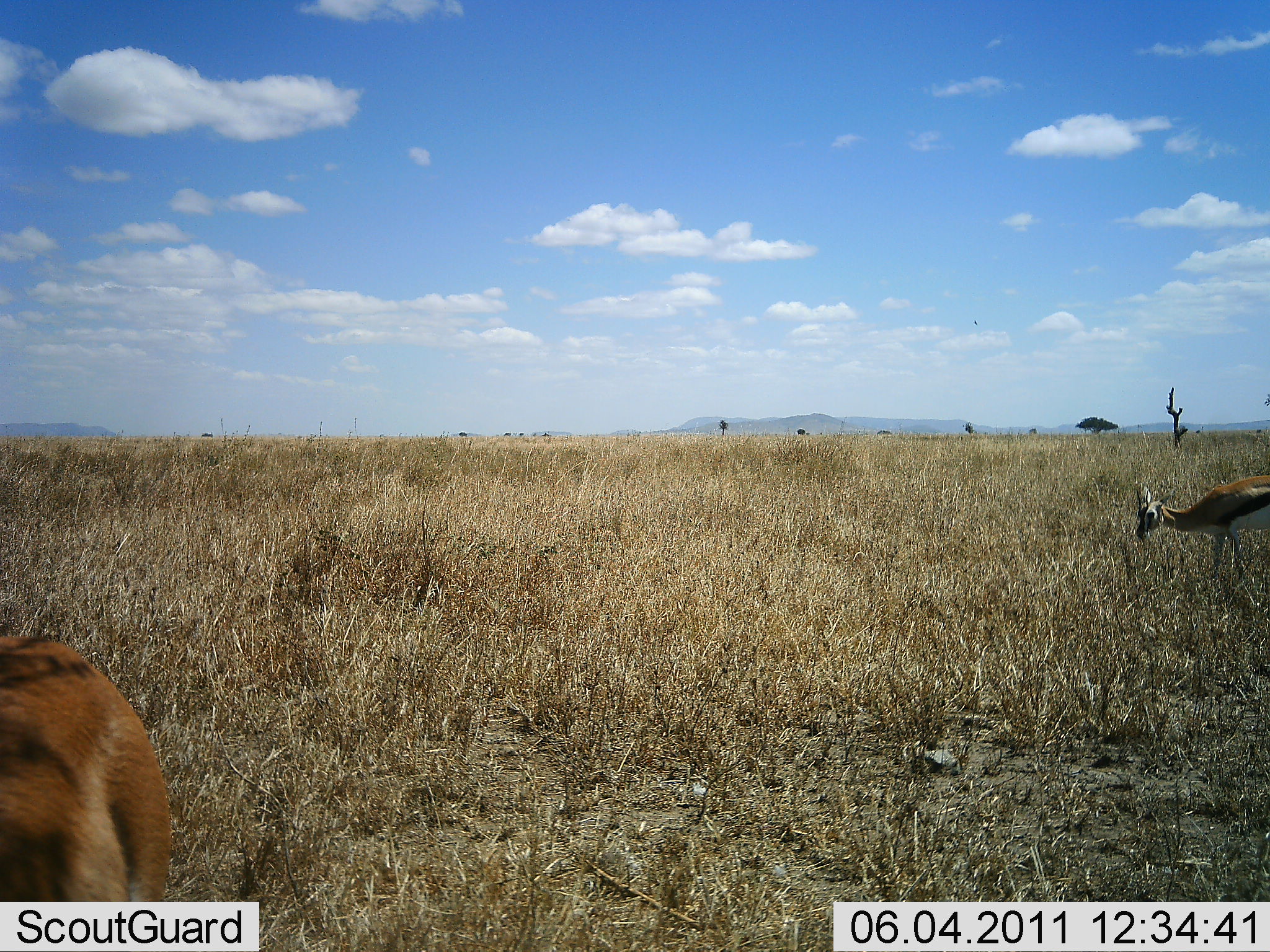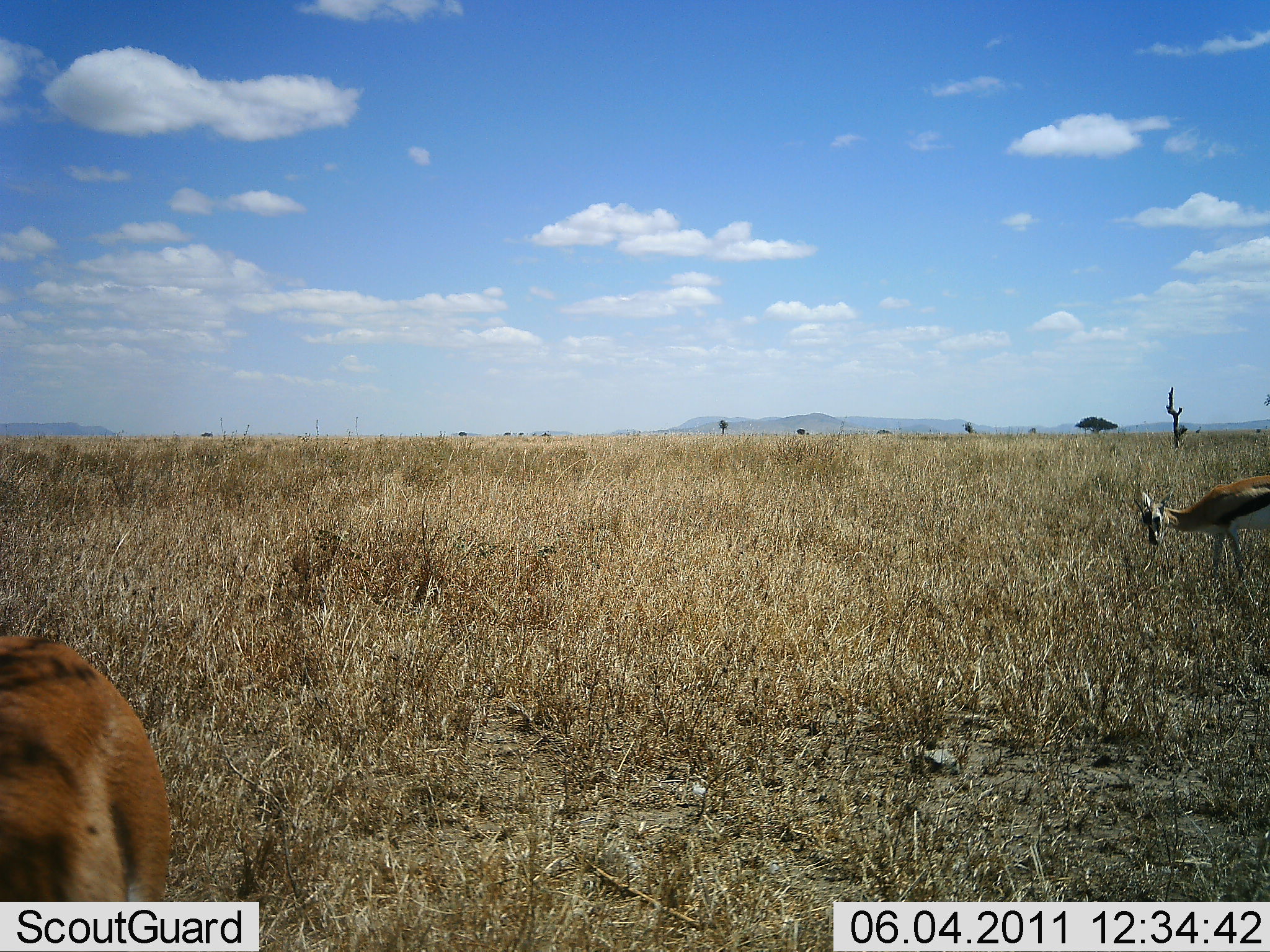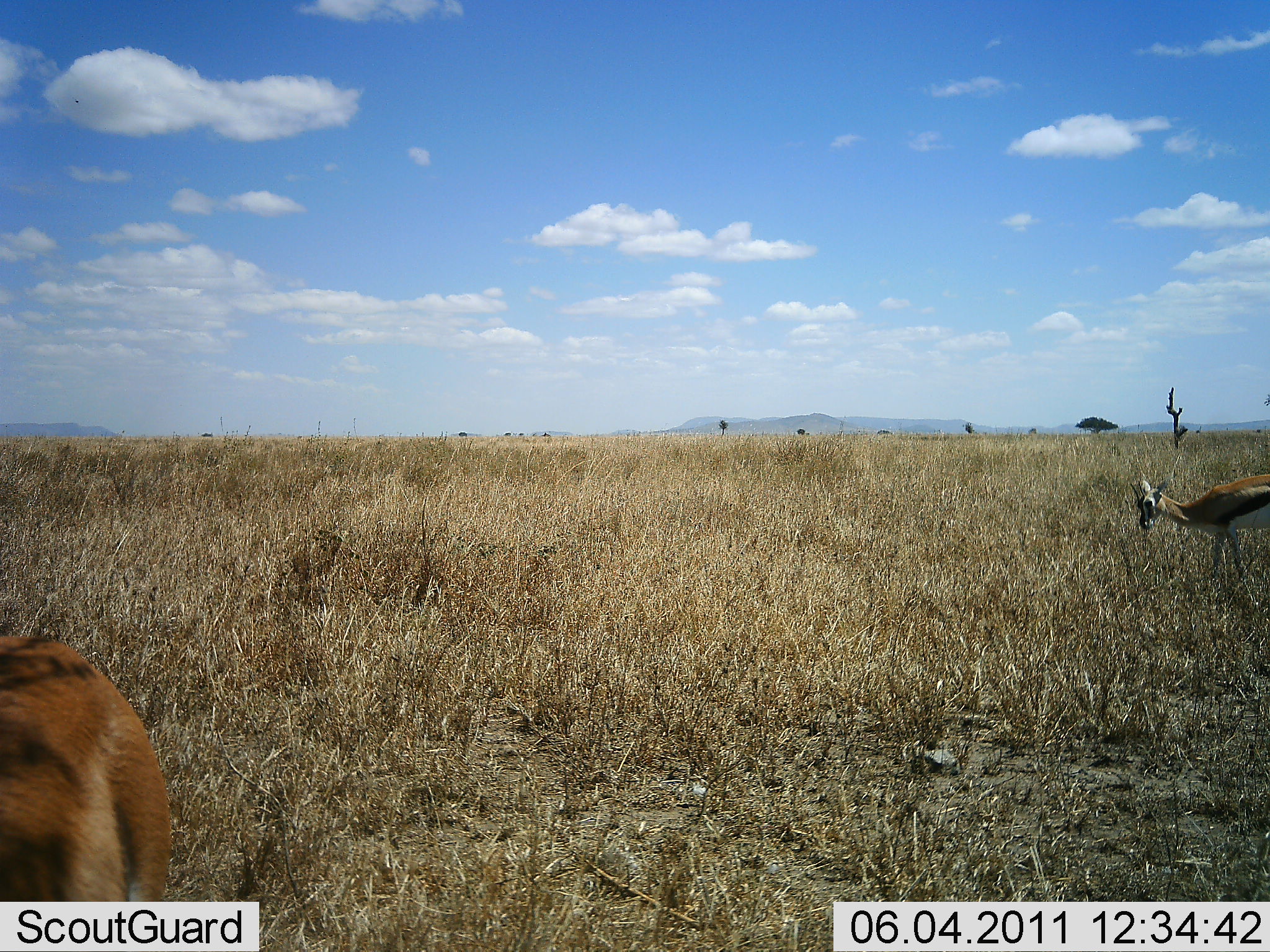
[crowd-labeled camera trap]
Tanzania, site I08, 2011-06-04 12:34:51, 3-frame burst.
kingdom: Animalia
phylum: Chordata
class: Mammalia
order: Artiodactyla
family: Bovidae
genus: Eudorcas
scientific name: Eudorcas thomsonii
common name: thomson's gazelle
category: gazellethomsons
Gazellethomsons (thomson's gazelle) (Eudorcas thomsonii), count 2. Behavior (volunteer vote fractions): standing 40%, resting 10%, moving 0%, interacting 0%. Young present (vote fraction): 0%. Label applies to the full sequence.